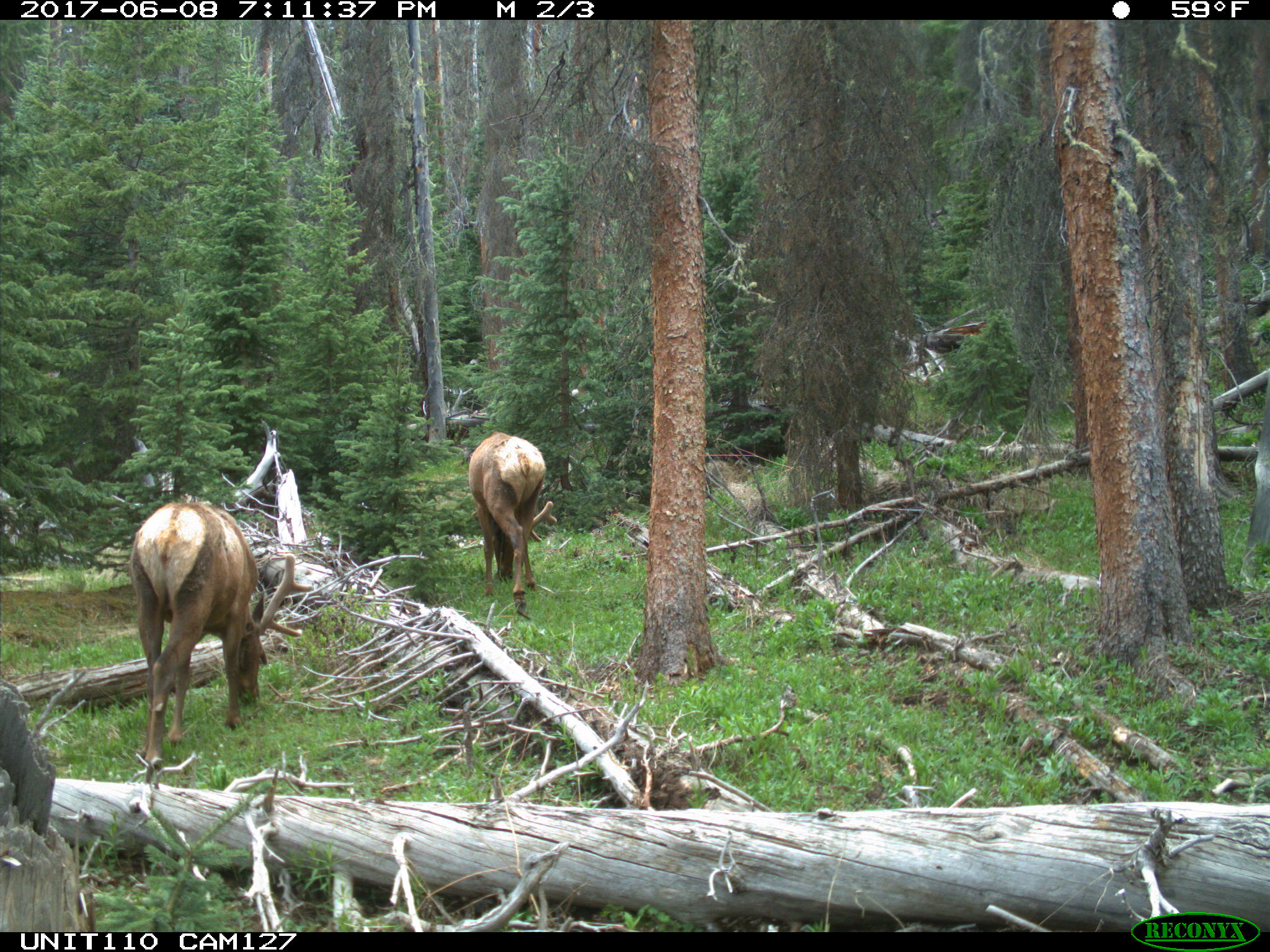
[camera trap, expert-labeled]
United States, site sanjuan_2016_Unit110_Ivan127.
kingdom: Animalia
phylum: Chordata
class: Mammalia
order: Artiodactyla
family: Cervidae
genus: Cervus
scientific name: Cervus elaphus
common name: red deer